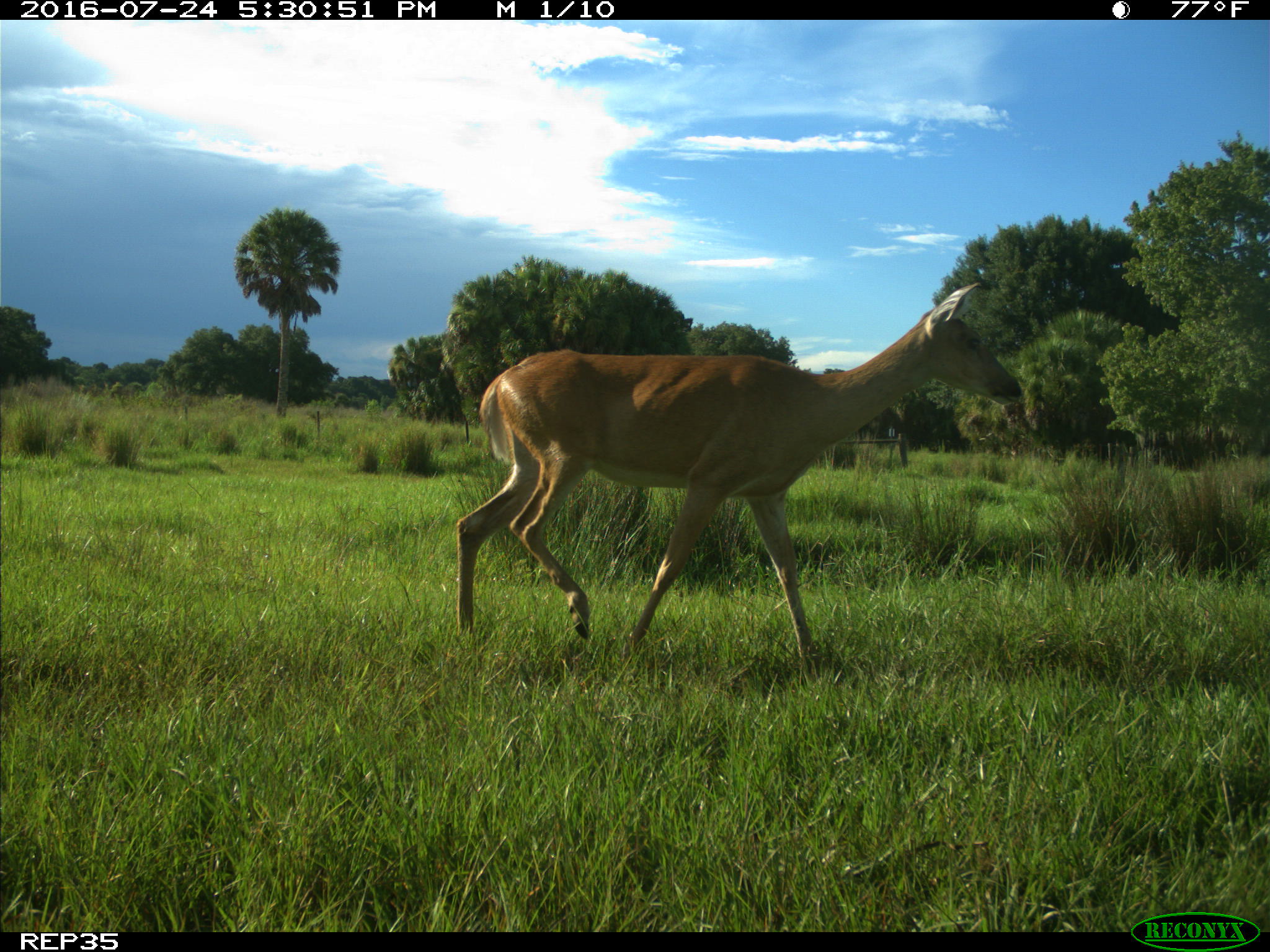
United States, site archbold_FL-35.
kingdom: Animalia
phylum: Chordata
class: Mammalia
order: Artiodactyla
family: Cervidae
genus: Odocoileus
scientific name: Odocoileus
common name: deer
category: unidentified deer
Unidentified deer (deer) (Odocoileus).